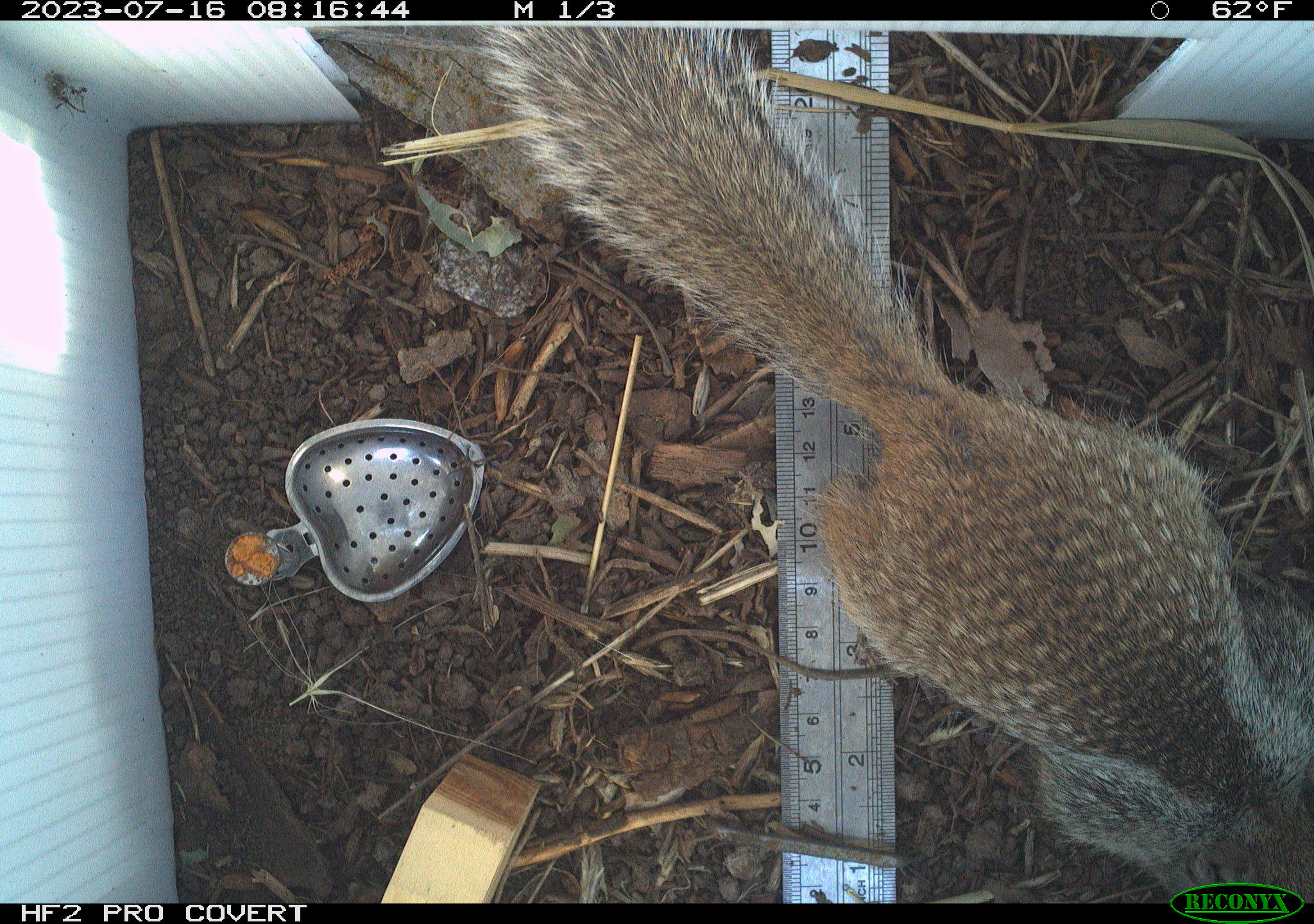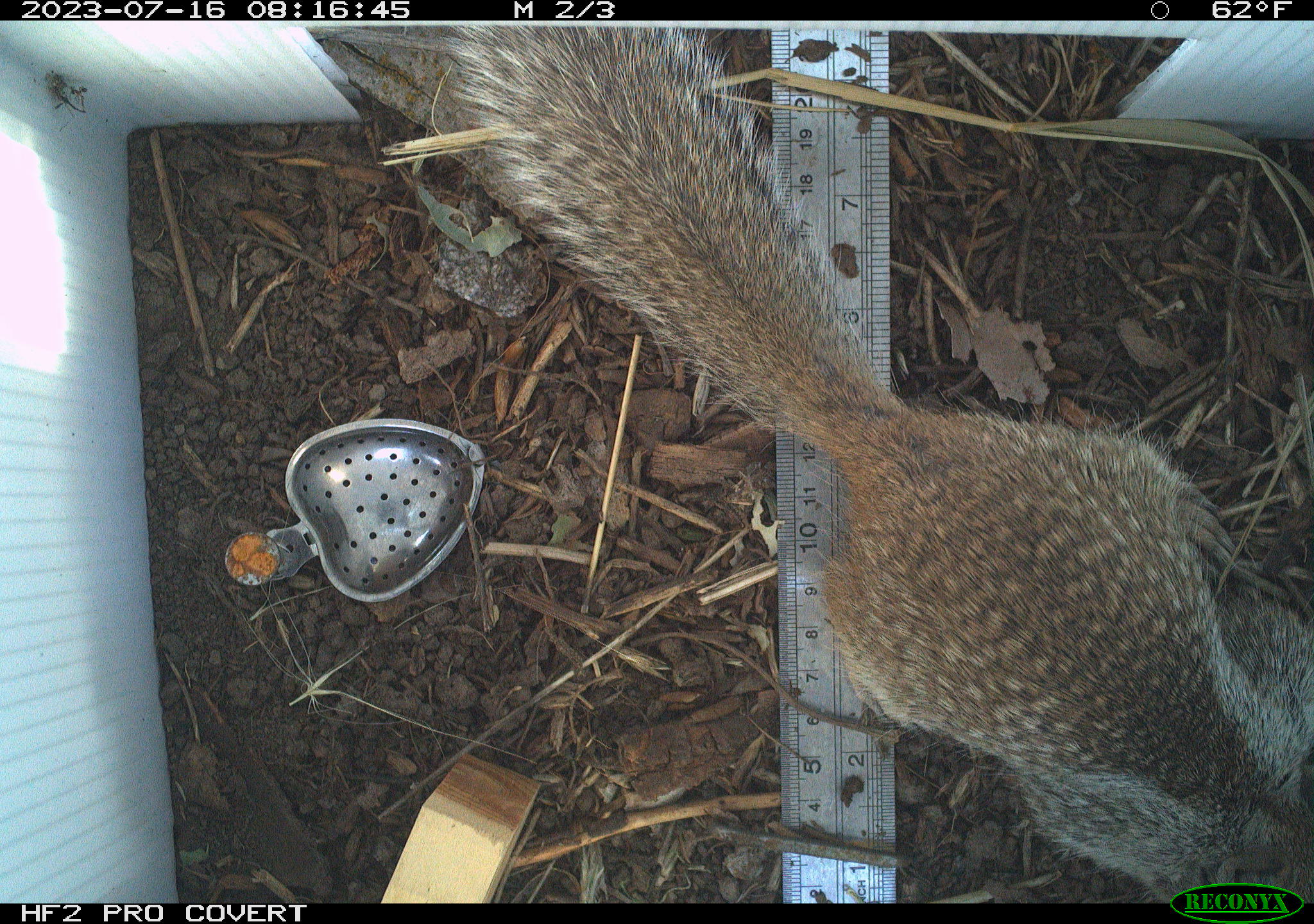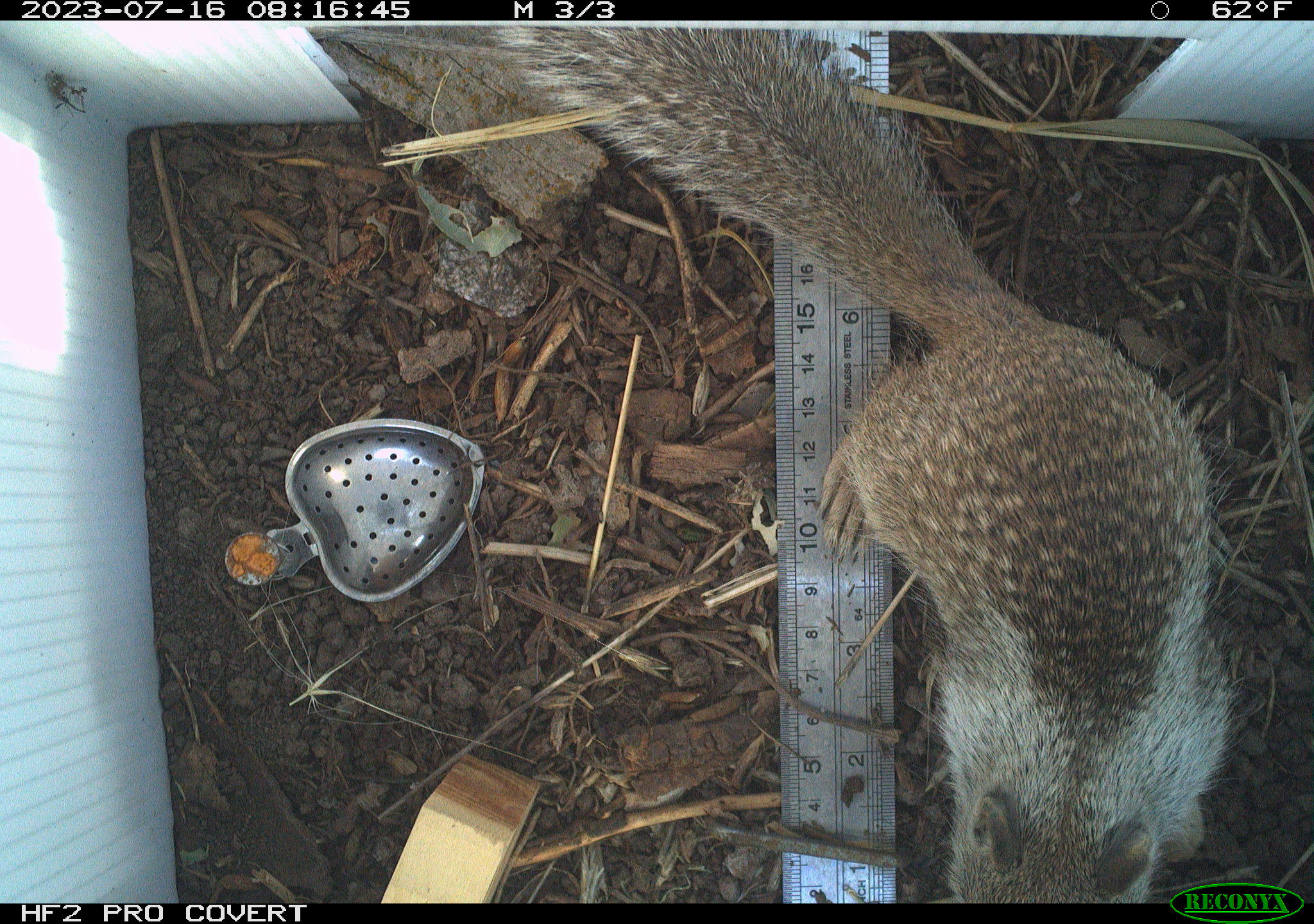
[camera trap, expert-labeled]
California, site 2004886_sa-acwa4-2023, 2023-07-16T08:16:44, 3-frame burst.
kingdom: Animalia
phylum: Chordata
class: Mammalia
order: Rodentia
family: Sciuridae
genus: Otospermophilus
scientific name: Otospermophilus beecheyi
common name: california ground squirrel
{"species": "california ground squirrel (Otospermophilus beecheyi)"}